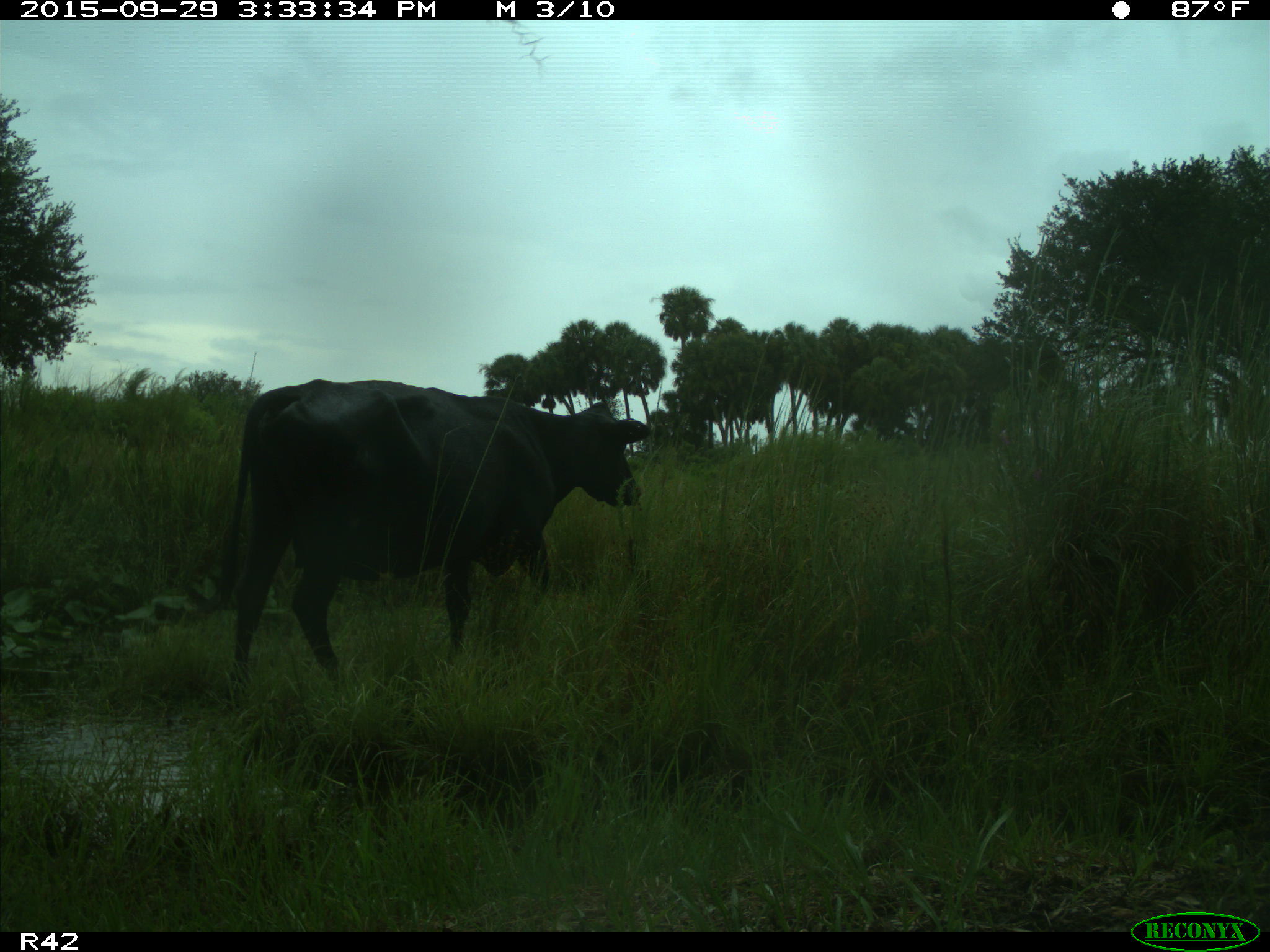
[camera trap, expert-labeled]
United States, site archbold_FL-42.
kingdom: Animalia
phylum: Chordata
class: Mammalia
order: Artiodactyla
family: Bovidae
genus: Bos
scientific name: Bos taurus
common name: domestic cow